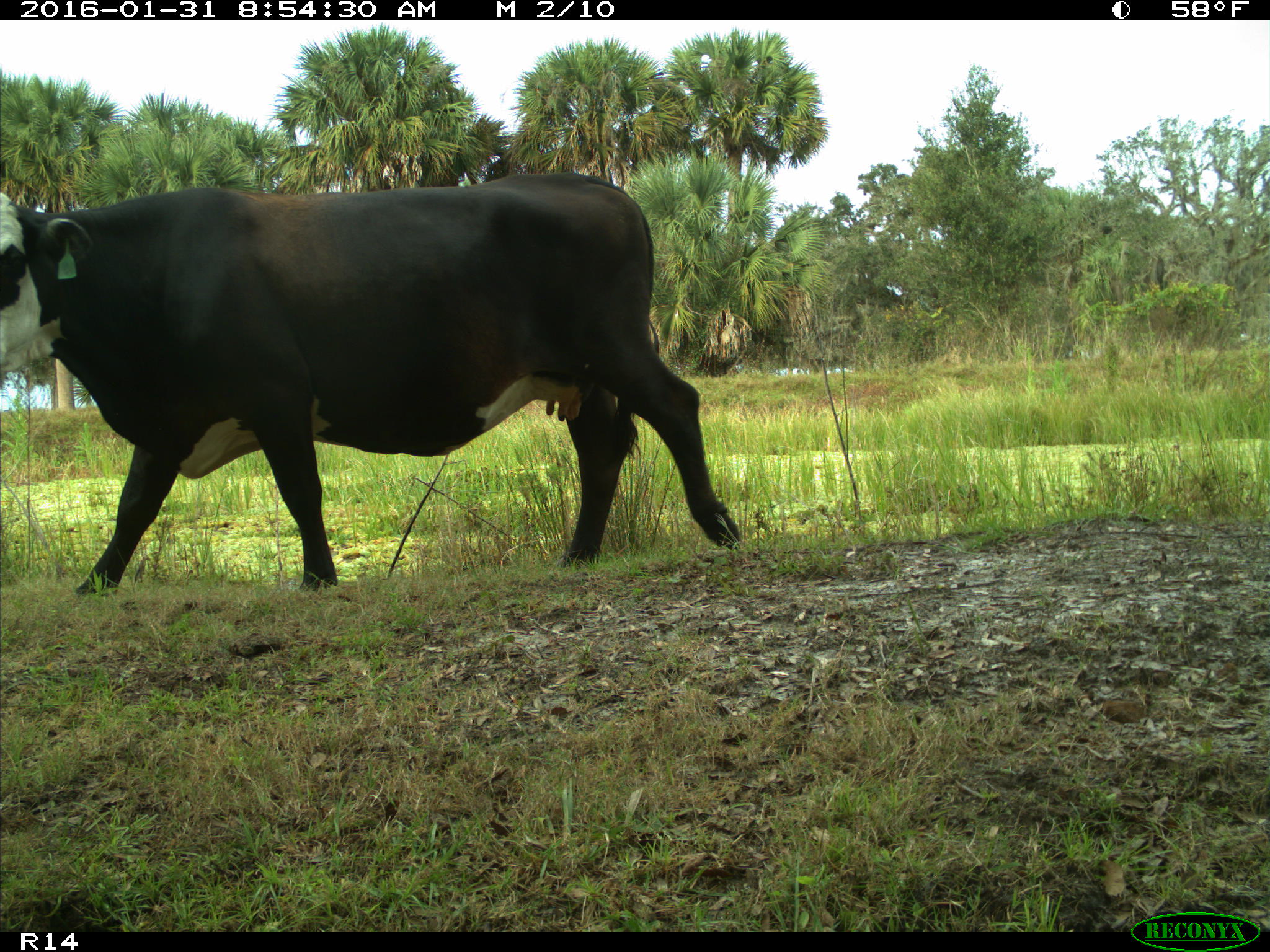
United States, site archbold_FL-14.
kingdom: Animalia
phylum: Chordata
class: Mammalia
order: Artiodactyla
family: Bovidae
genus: Bos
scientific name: Bos taurus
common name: domestic cow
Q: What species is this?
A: Bos taurus (domestic cow).